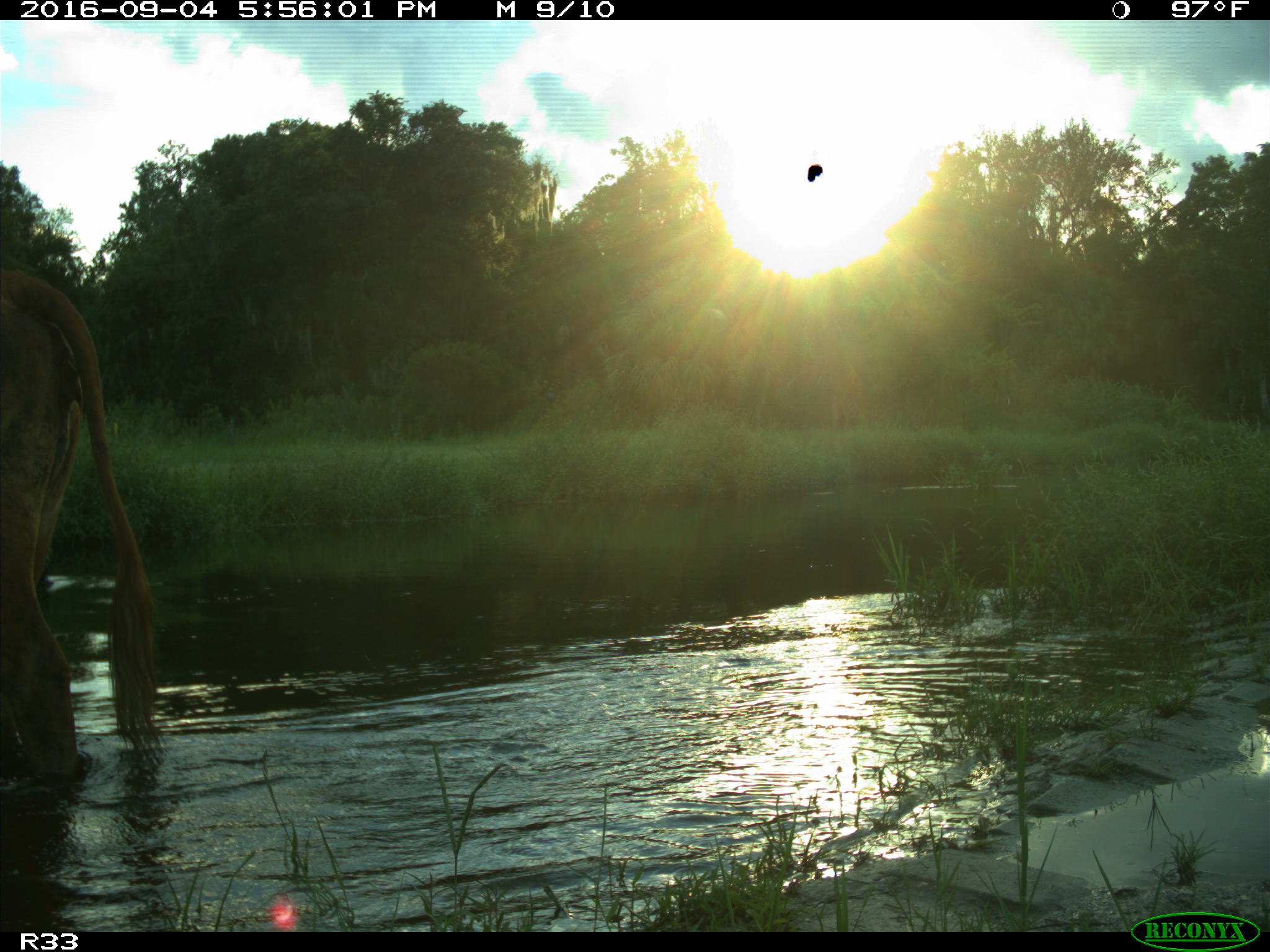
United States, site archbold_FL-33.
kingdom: Animalia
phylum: Chordata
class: Mammalia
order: Artiodactyla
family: Bovidae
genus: Bos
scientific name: Bos taurus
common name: domestic cow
Bos taurus (domestic cow).